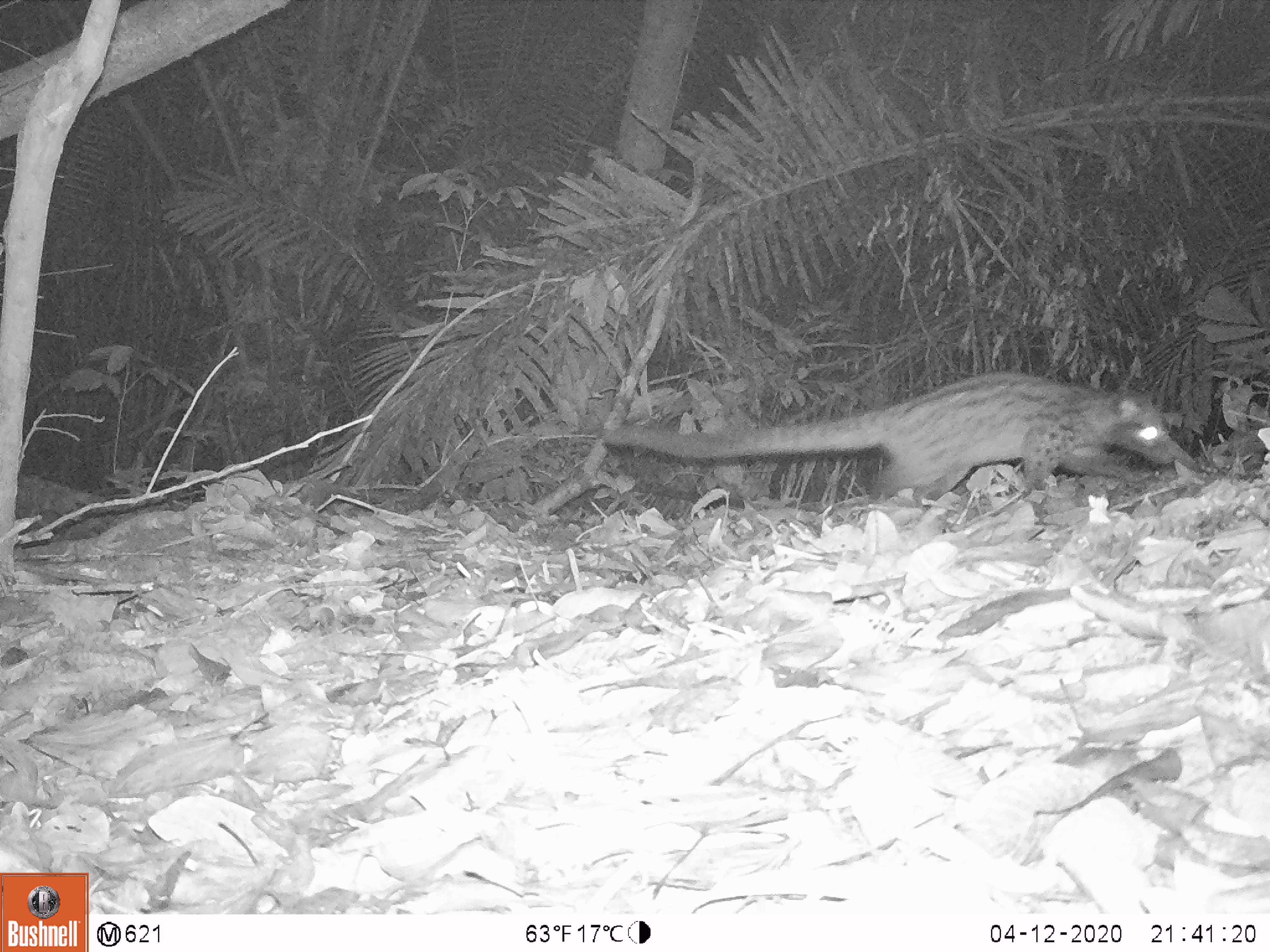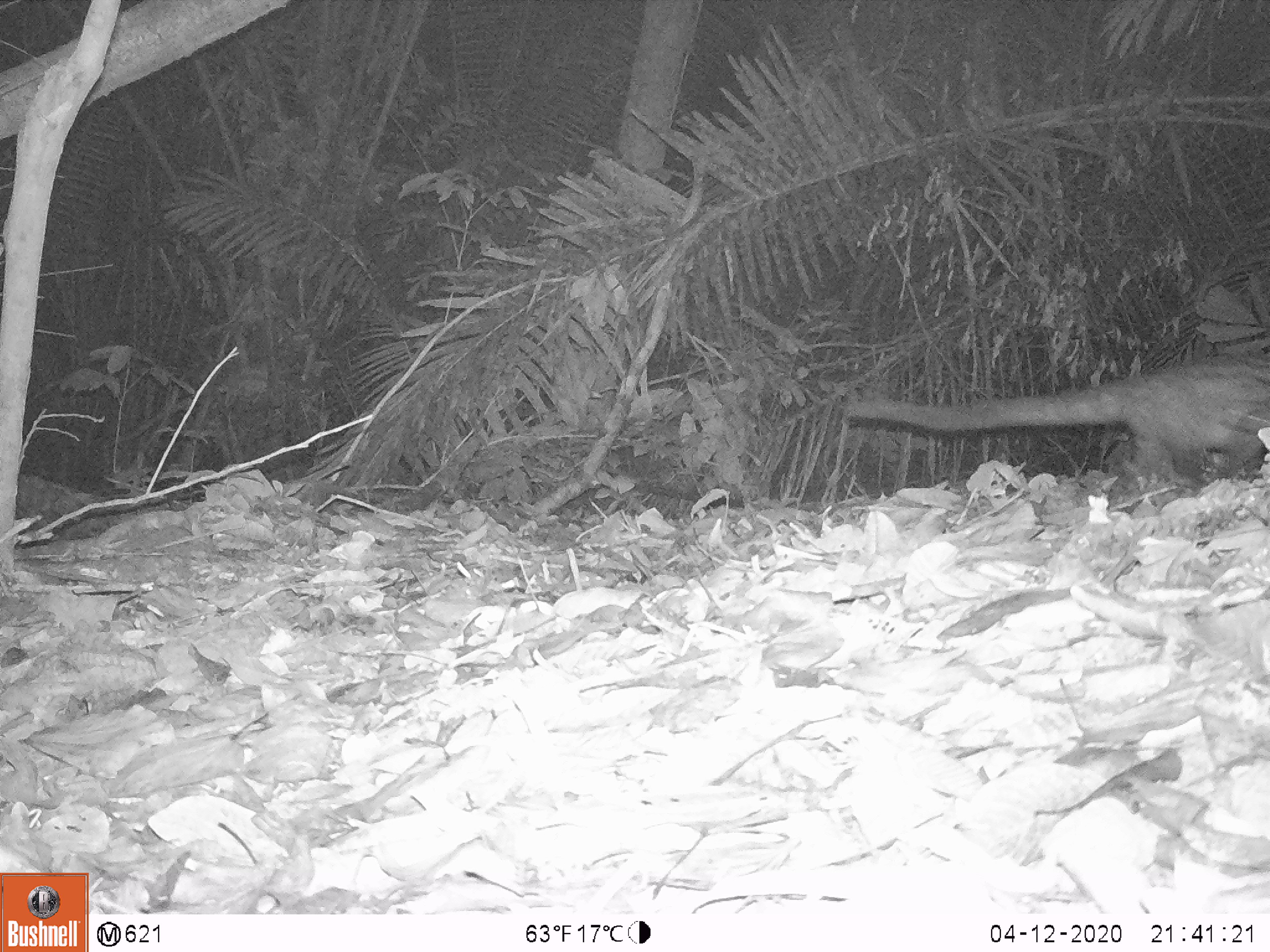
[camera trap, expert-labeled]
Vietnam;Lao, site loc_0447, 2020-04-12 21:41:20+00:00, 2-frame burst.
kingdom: Animalia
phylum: Chordata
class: Mammalia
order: Carnivora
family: Viverridae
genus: Paradoxurus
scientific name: Paradoxurus hermaphroditus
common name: common palm civet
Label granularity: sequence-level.